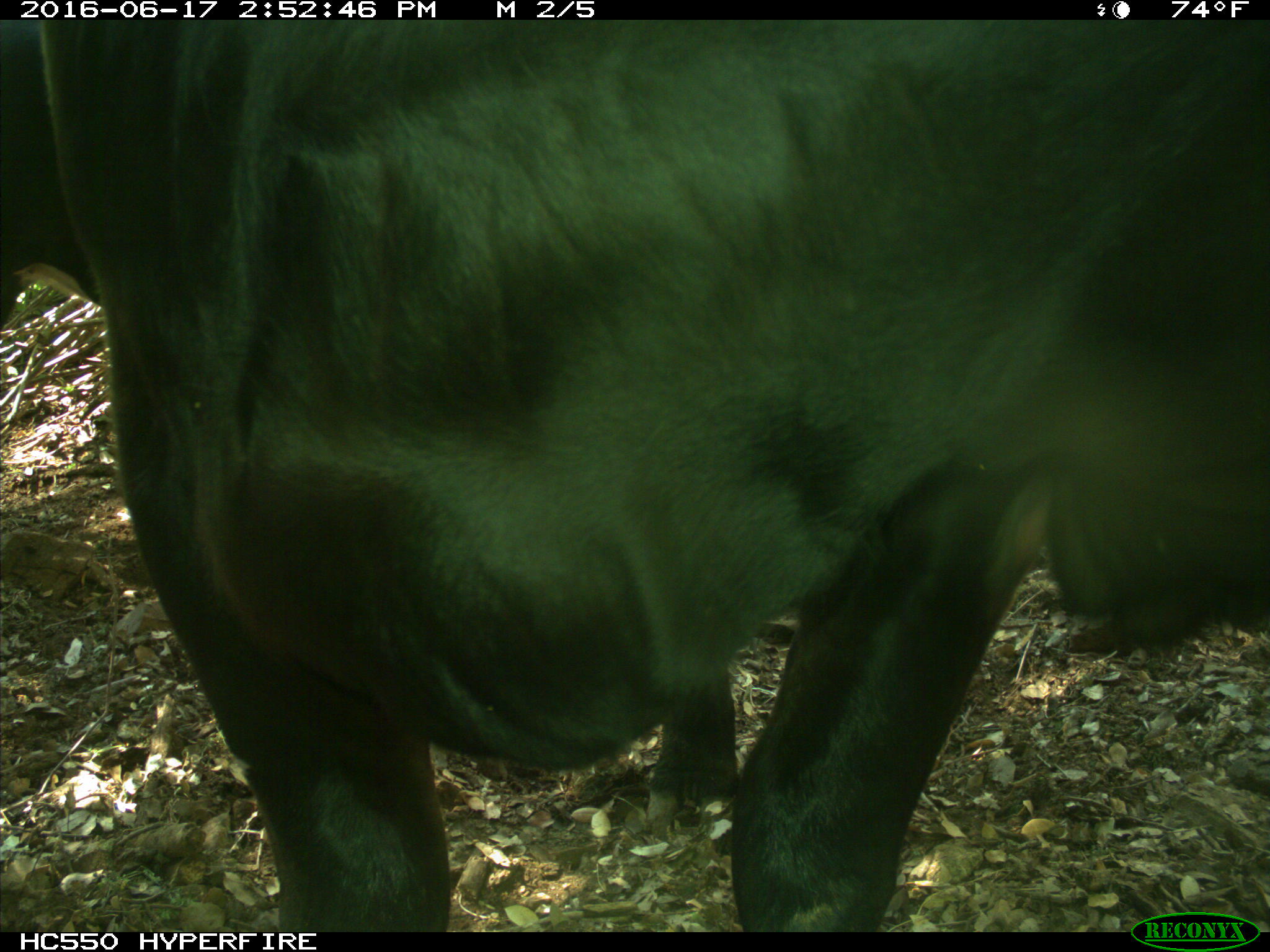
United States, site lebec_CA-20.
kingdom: Animalia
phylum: Chordata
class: Mammalia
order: Artiodactyla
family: Bovidae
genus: Bos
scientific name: Bos taurus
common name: domestic cow